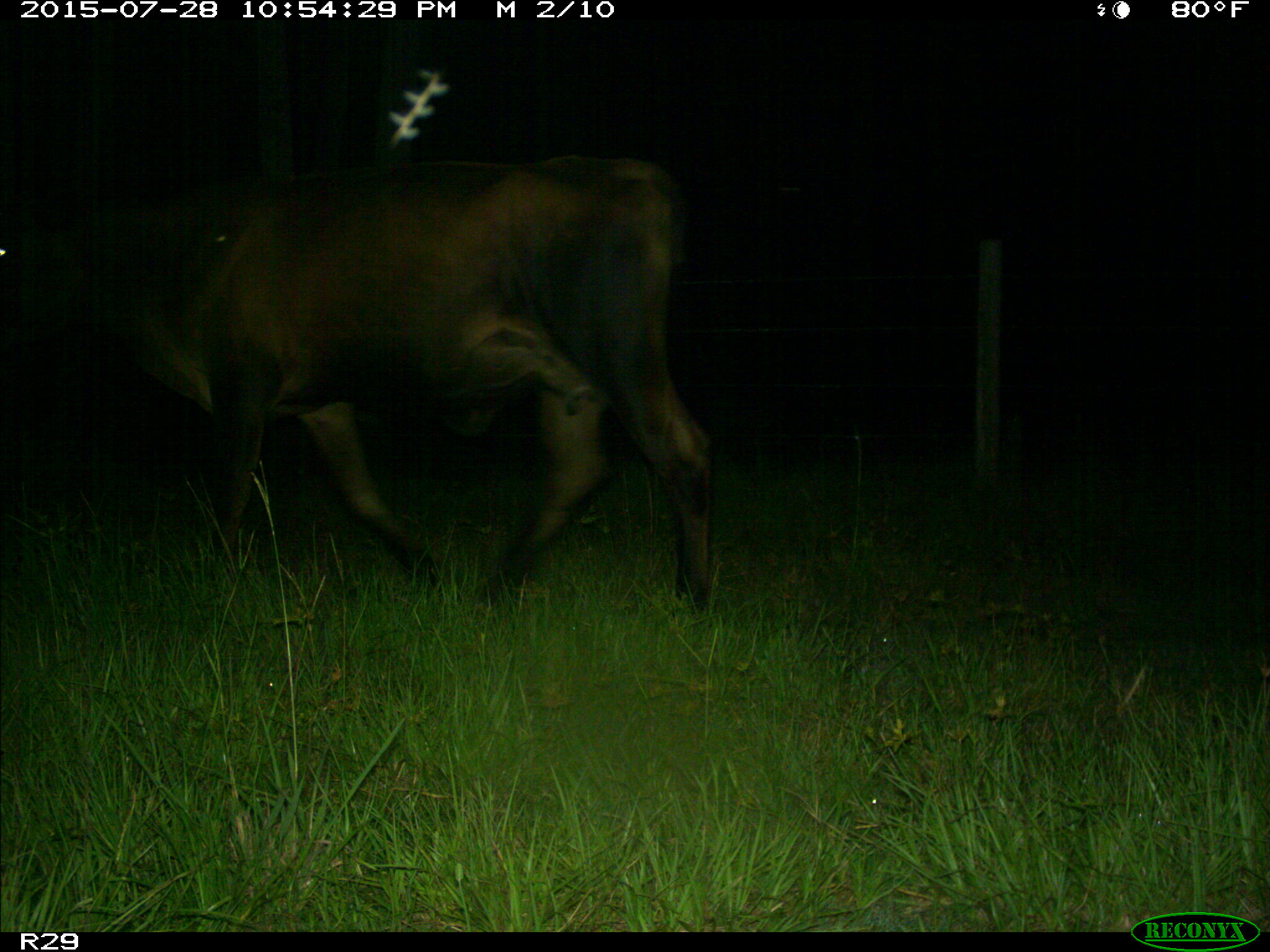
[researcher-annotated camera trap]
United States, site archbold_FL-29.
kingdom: Animalia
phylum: Chordata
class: Mammalia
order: Artiodactyla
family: Bovidae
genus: Bos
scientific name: Bos taurus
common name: domestic cow